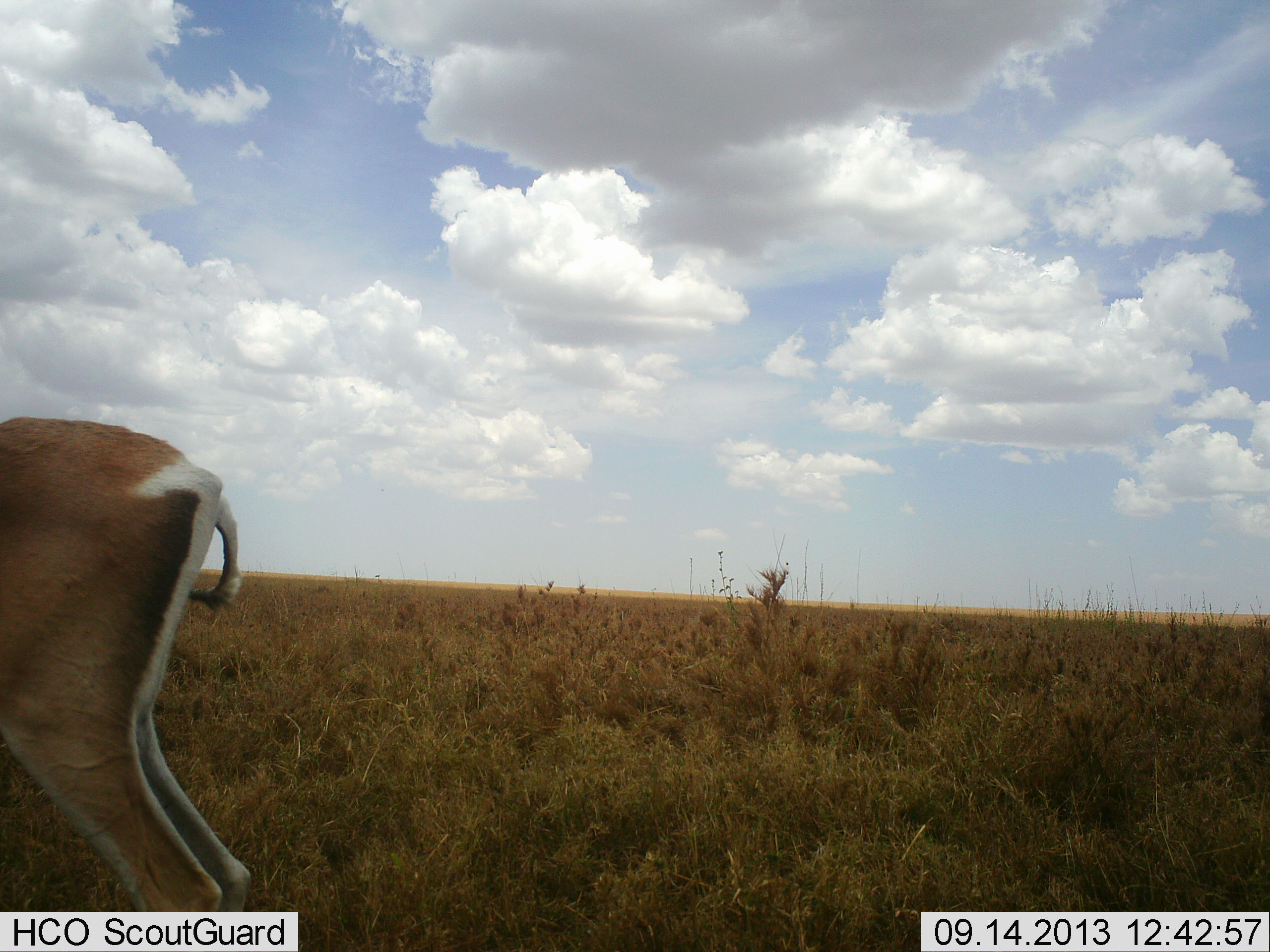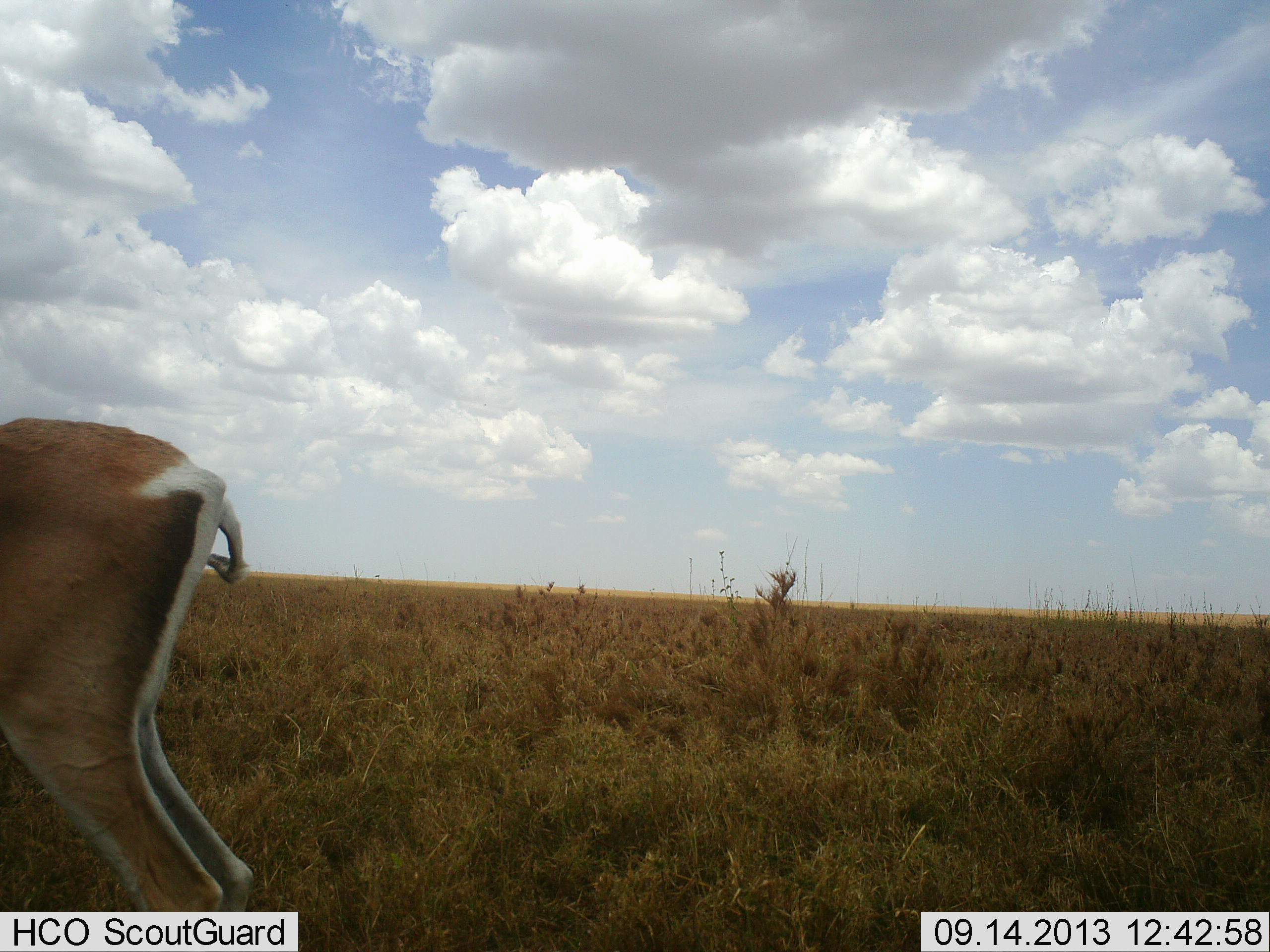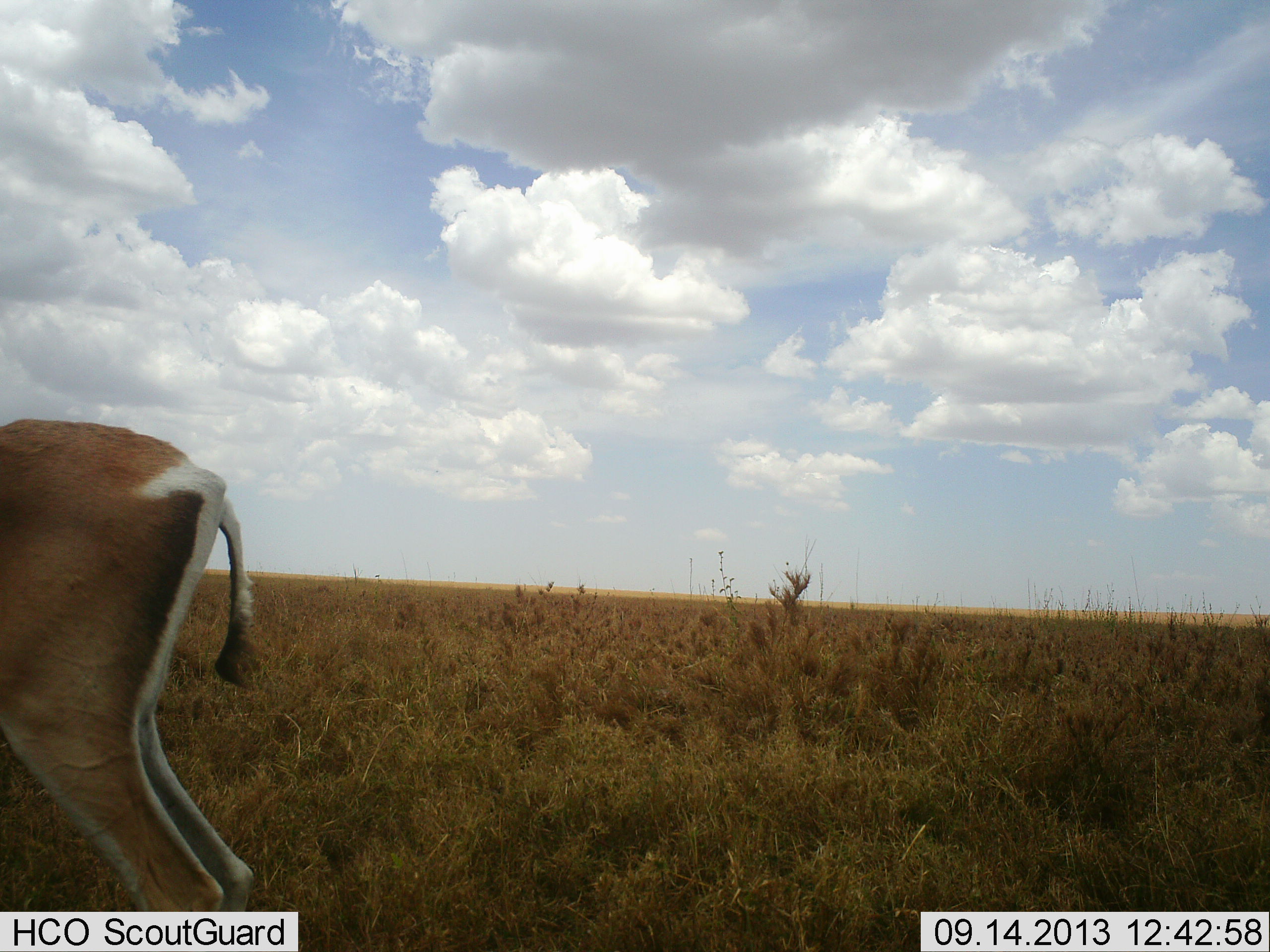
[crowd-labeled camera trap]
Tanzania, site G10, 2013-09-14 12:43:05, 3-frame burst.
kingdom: Animalia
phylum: Chordata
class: Mammalia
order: Artiodactyla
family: Bovidae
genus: Nanger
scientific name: Nanger granti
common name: grant's gazelle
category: gazellegrants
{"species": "gazellegrants (grant's gazelle) (Nanger granti)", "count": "1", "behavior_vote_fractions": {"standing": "100%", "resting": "0%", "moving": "0%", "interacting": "0%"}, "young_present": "0%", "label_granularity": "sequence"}